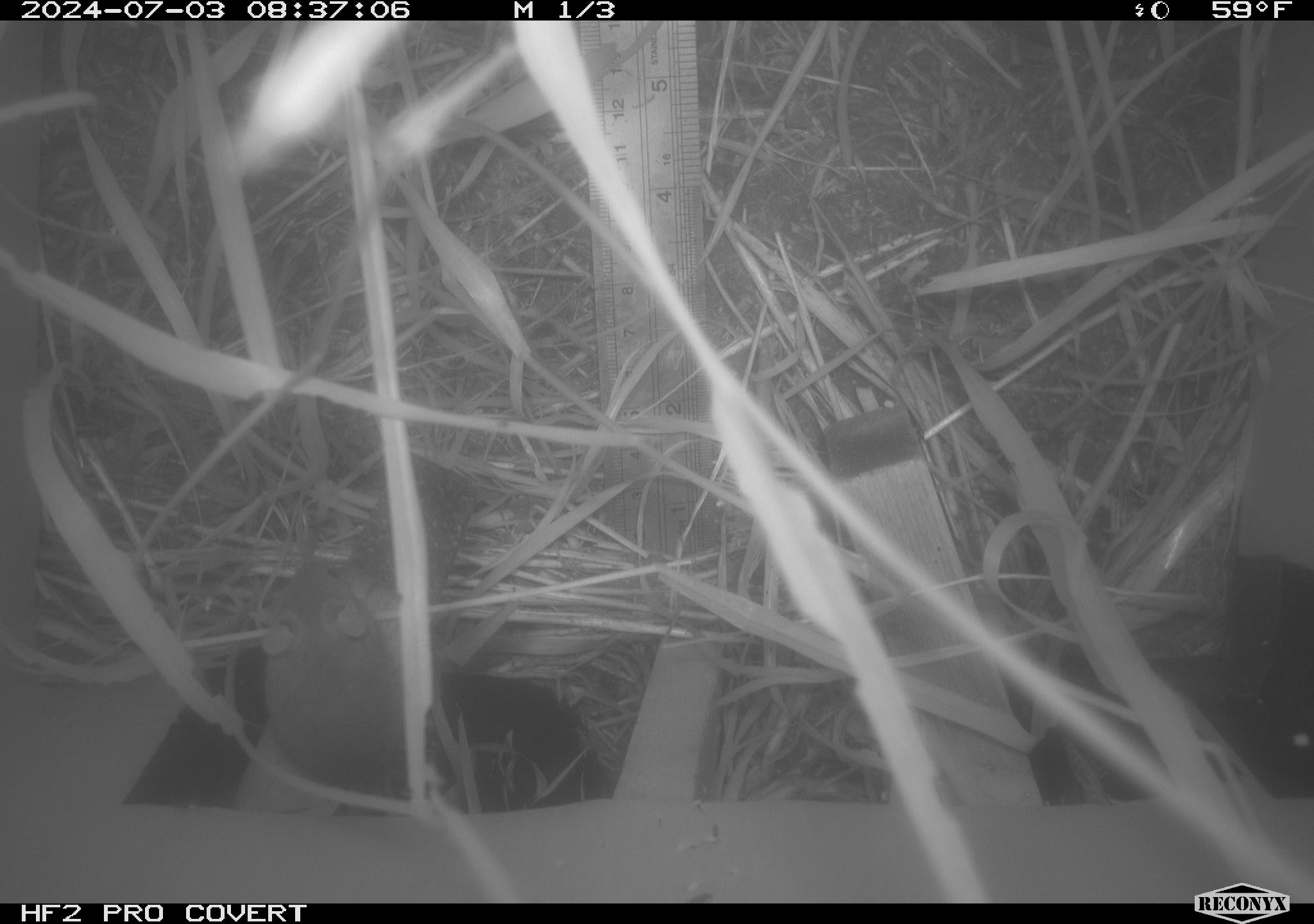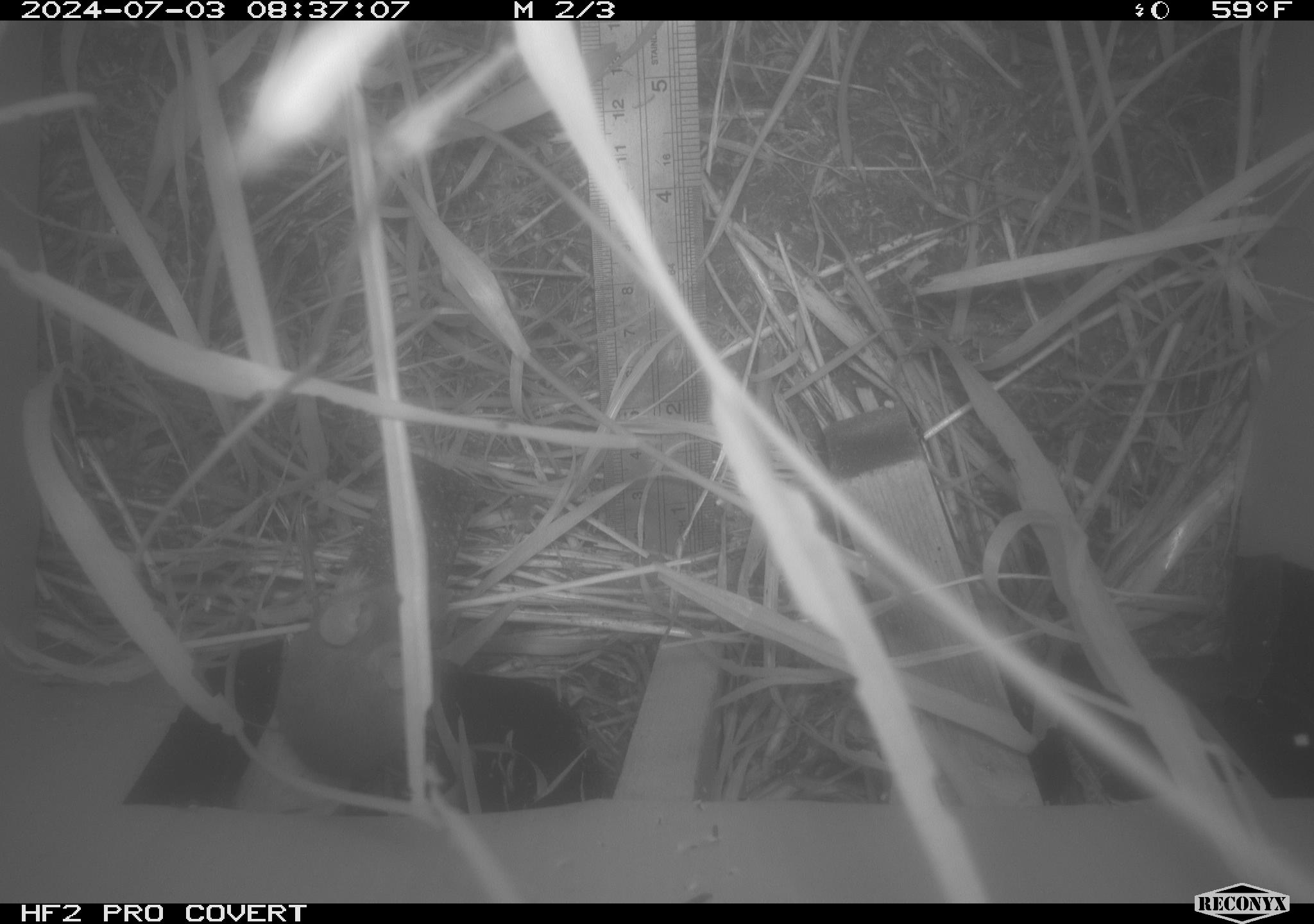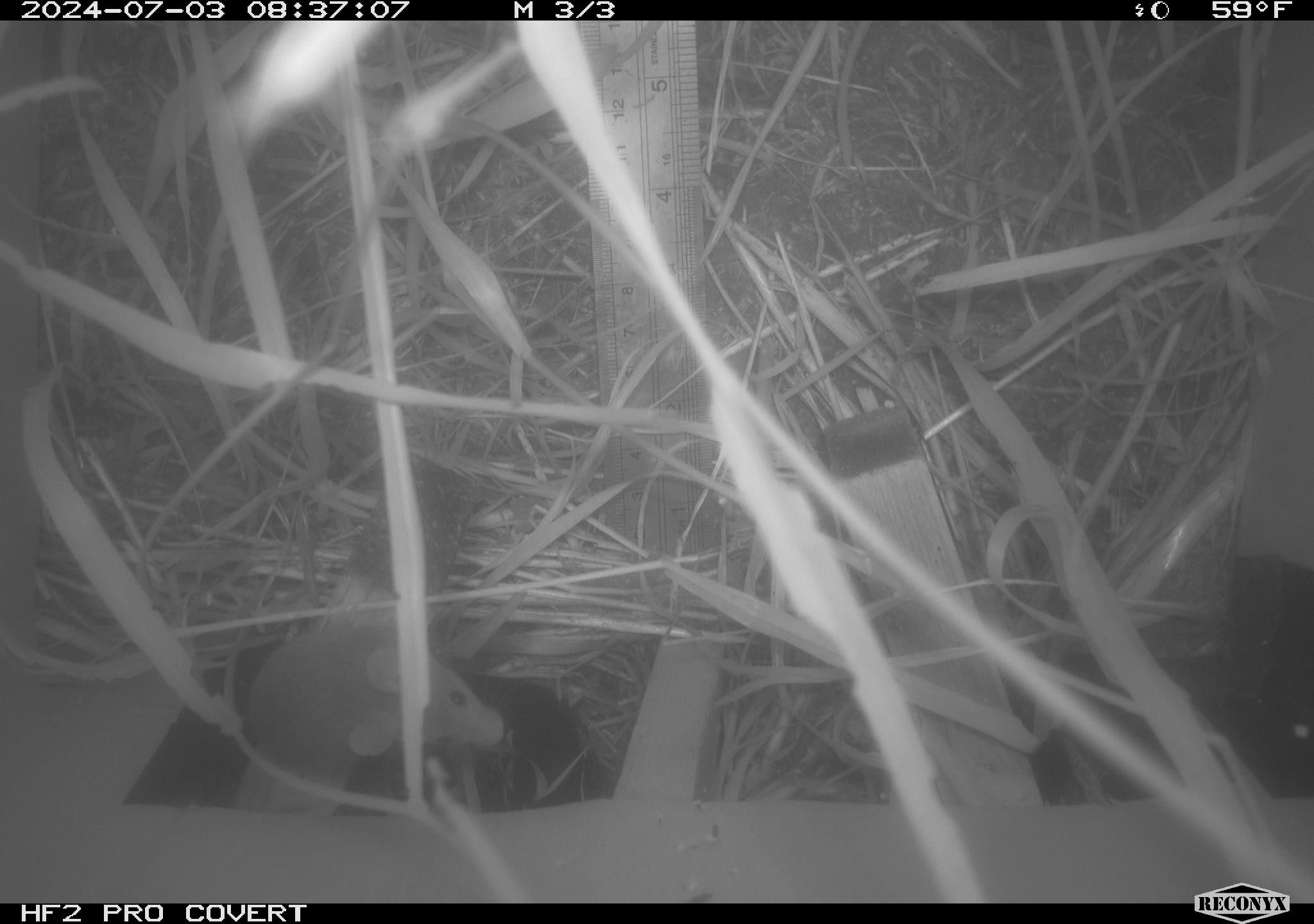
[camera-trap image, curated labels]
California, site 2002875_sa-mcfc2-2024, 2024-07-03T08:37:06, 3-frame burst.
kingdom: Animalia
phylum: Chordata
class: Mammalia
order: Rodentia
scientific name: Rodentia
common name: rodent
Rodent (Rodentia).